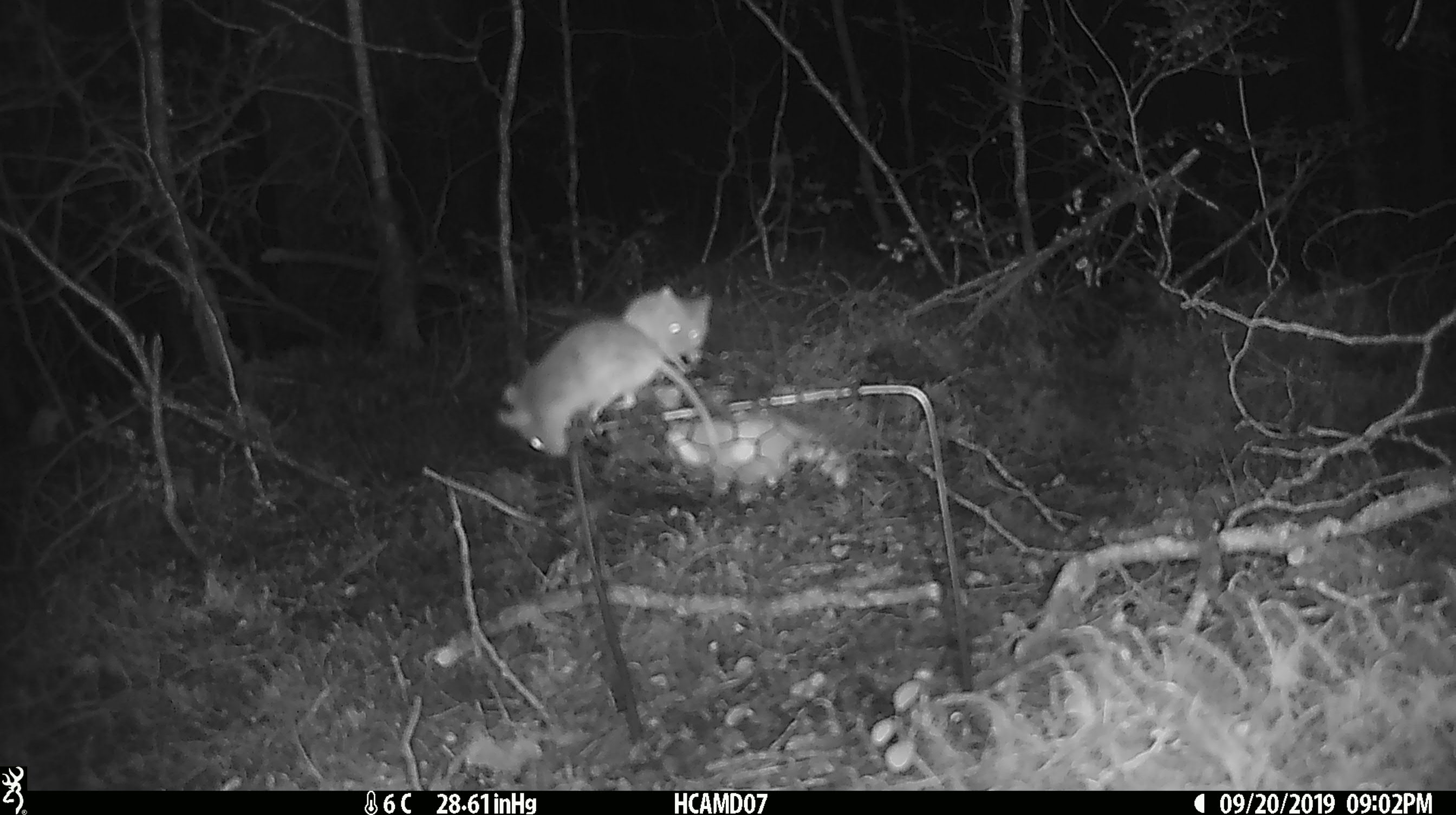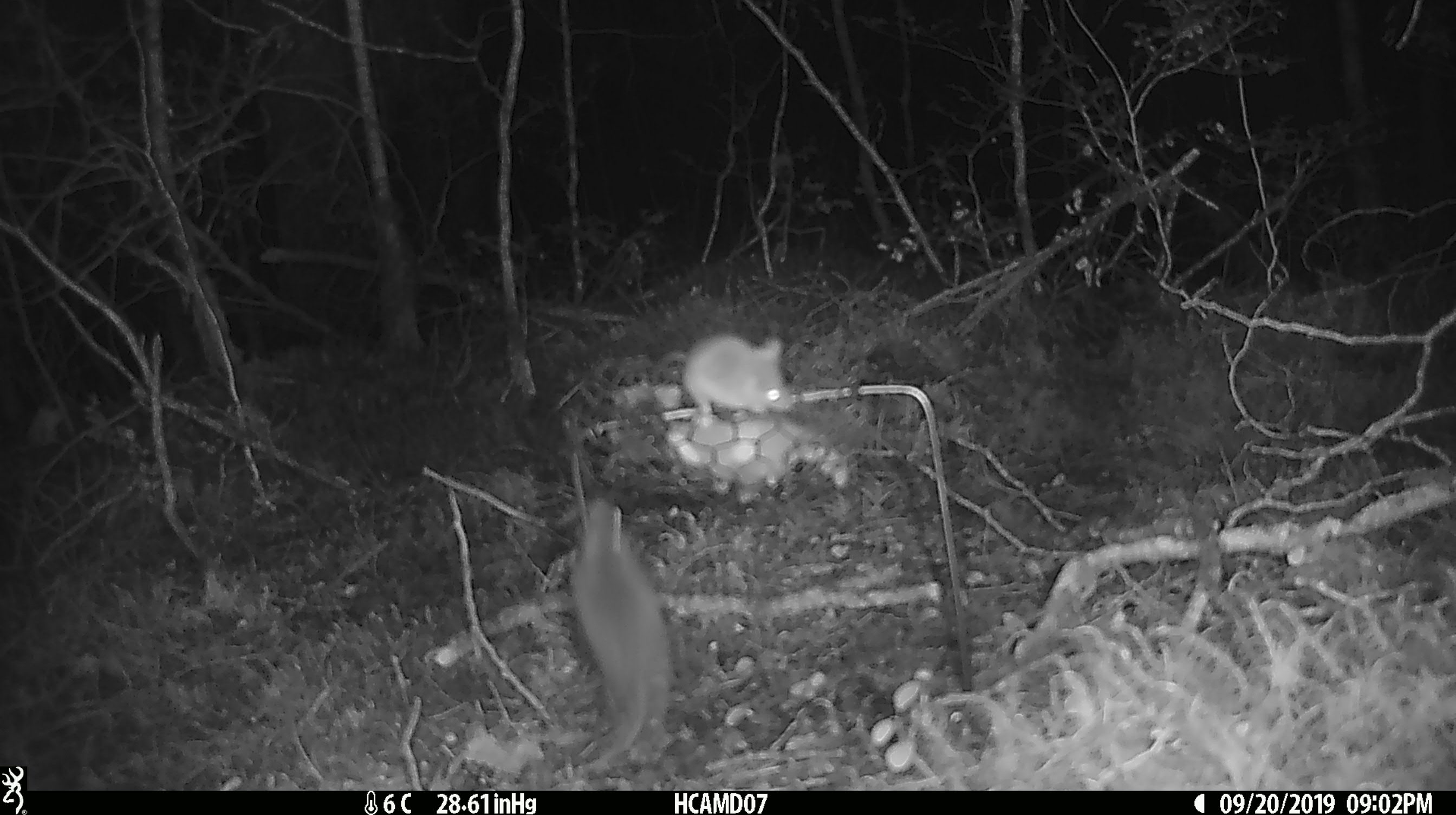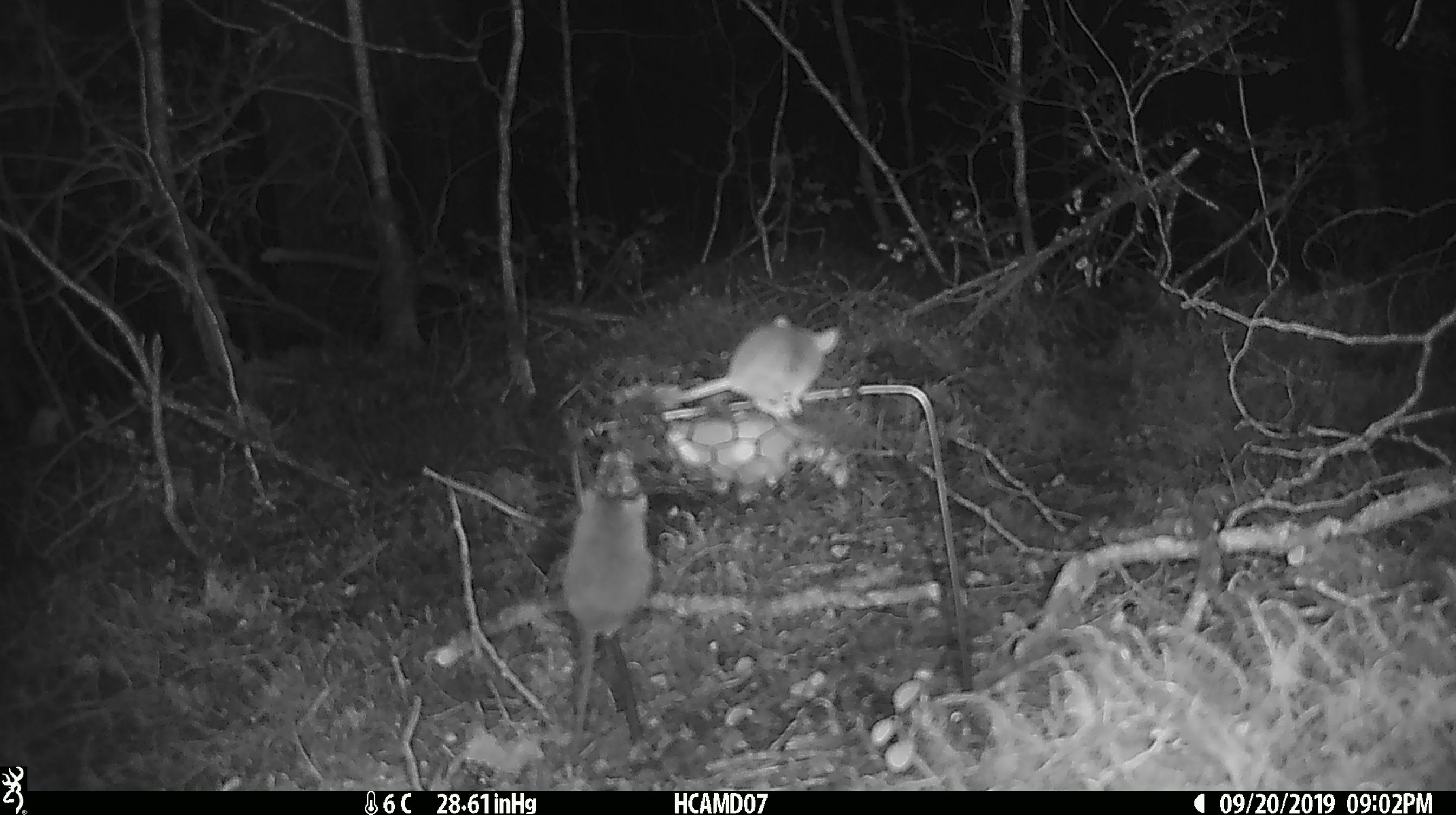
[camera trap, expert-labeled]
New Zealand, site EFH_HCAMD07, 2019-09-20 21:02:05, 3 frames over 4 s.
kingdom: Animalia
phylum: Chordata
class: Mammalia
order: Rodentia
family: Muridae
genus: Mus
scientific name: Mus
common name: mouse